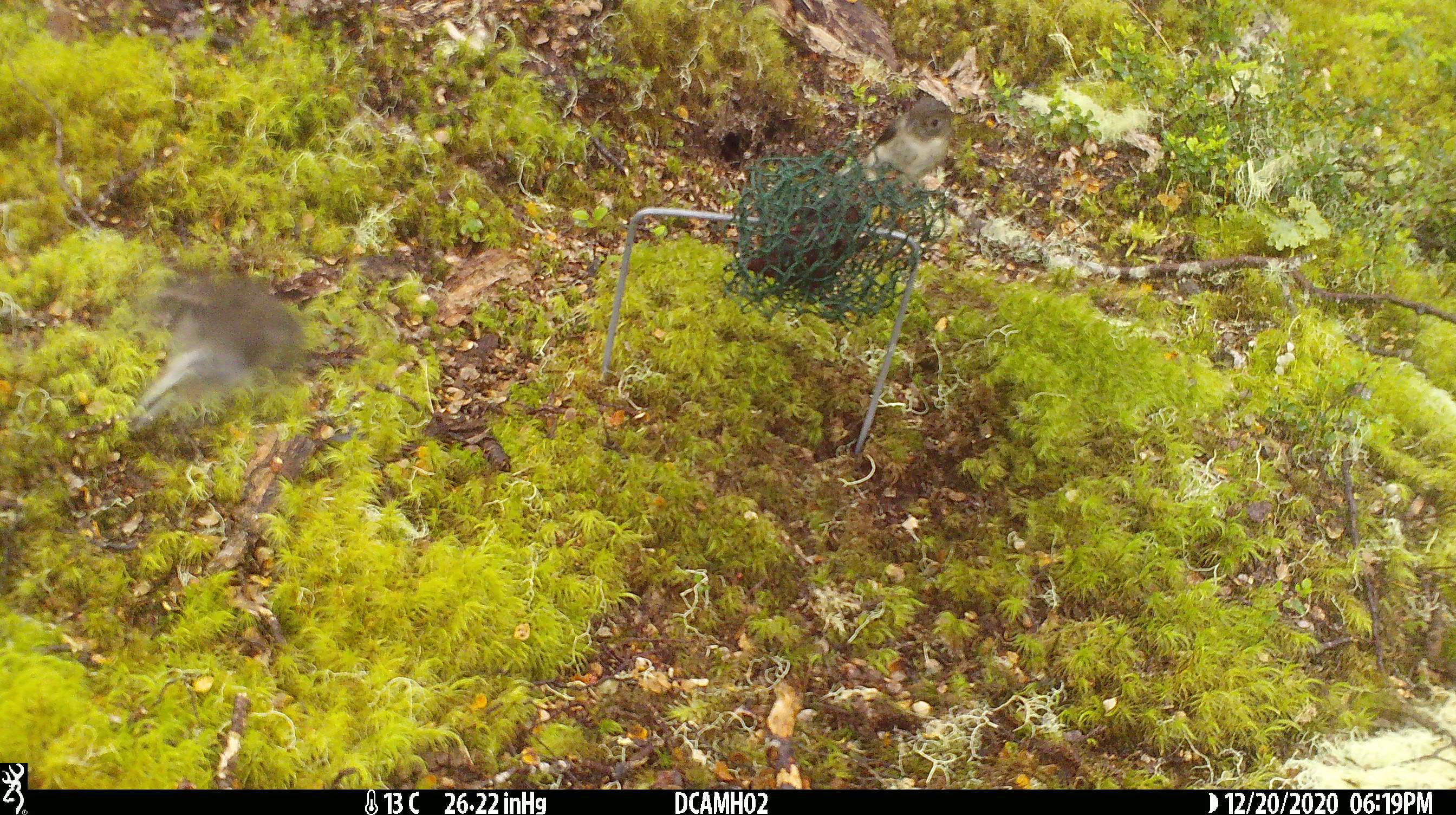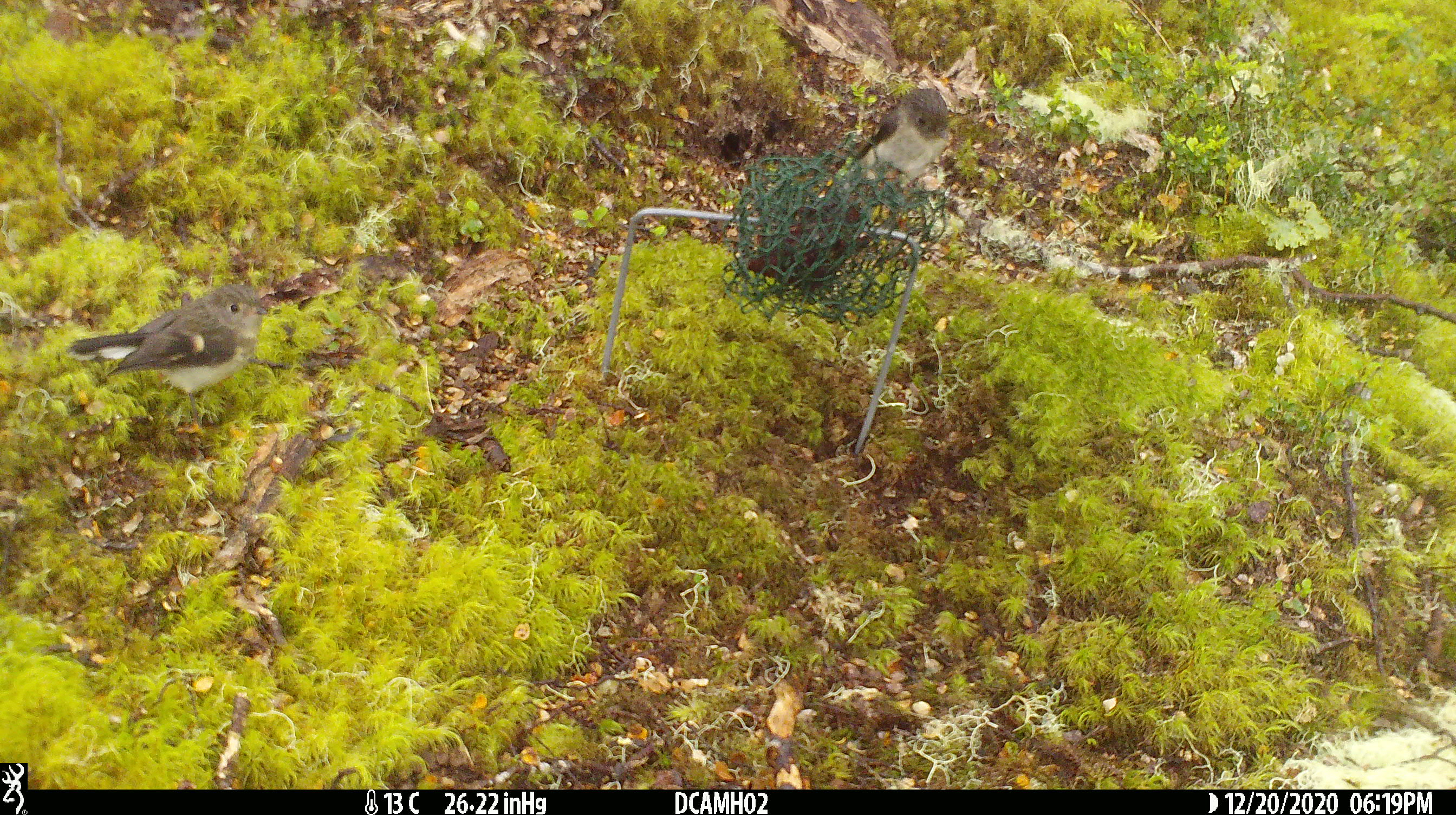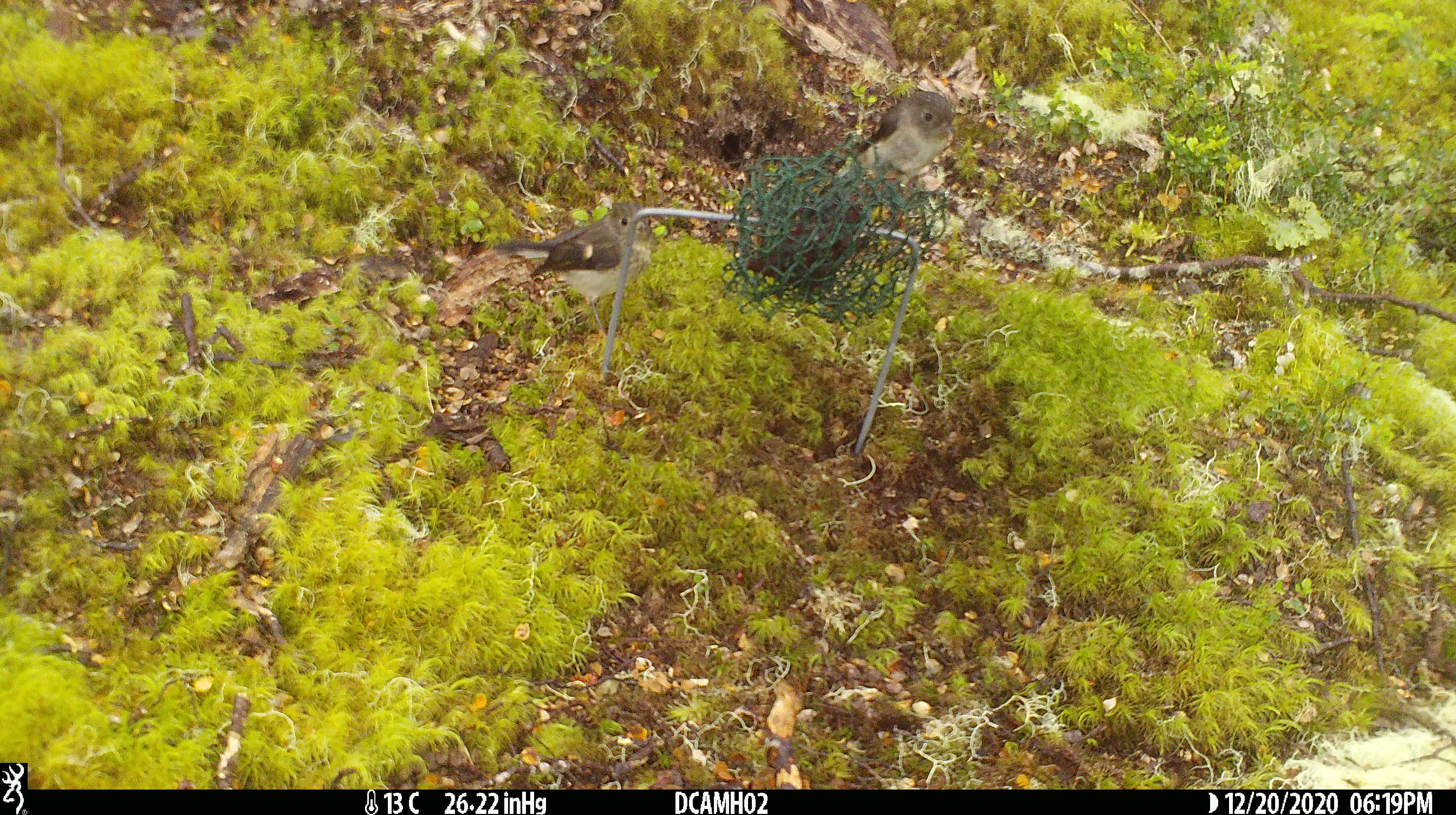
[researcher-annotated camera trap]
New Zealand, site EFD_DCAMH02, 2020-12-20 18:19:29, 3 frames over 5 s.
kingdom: Animalia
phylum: Chordata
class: Aves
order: Passeriformes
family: Petroicidae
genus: Petroica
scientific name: Petroica macrocephala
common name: tomtit